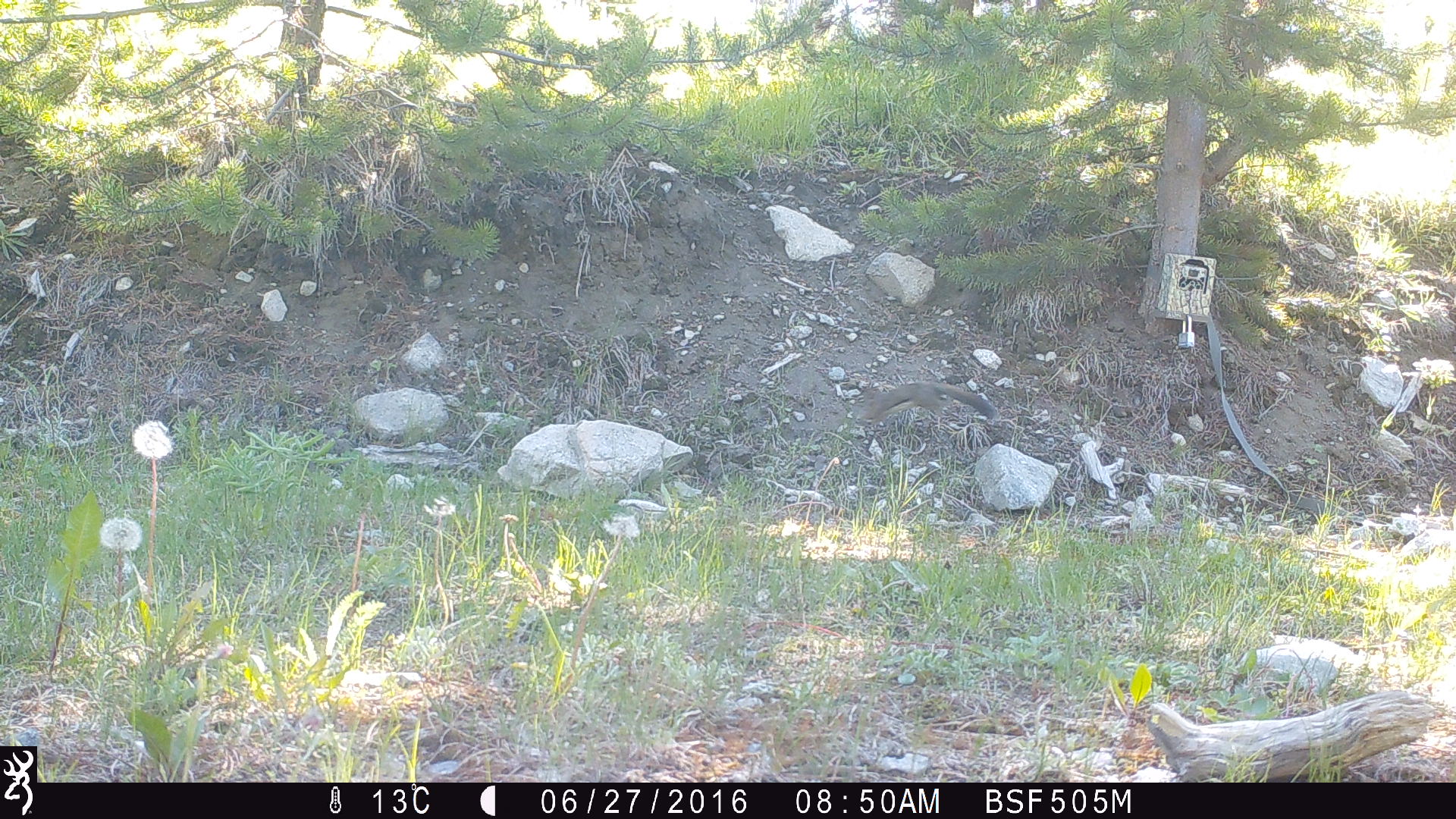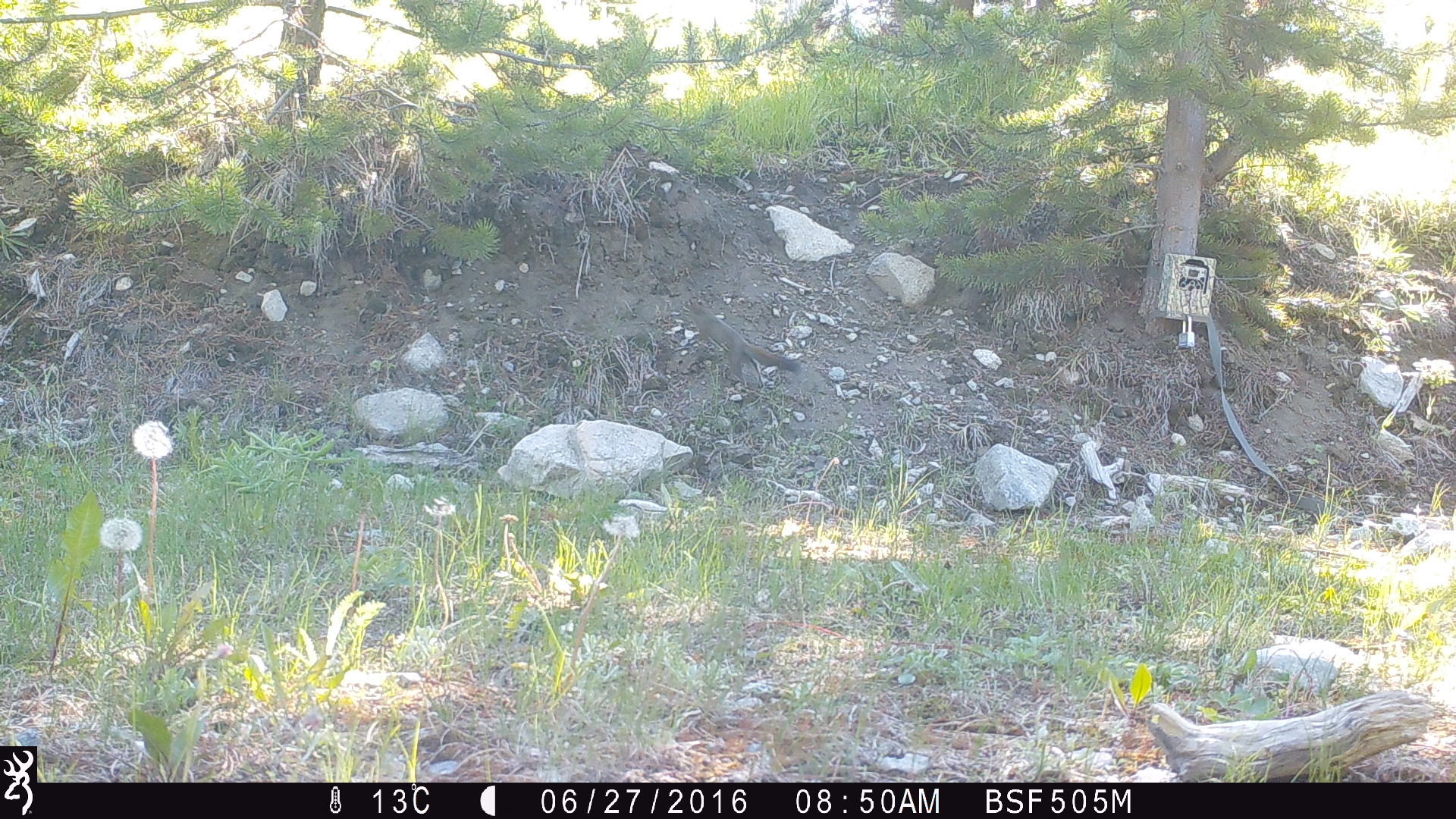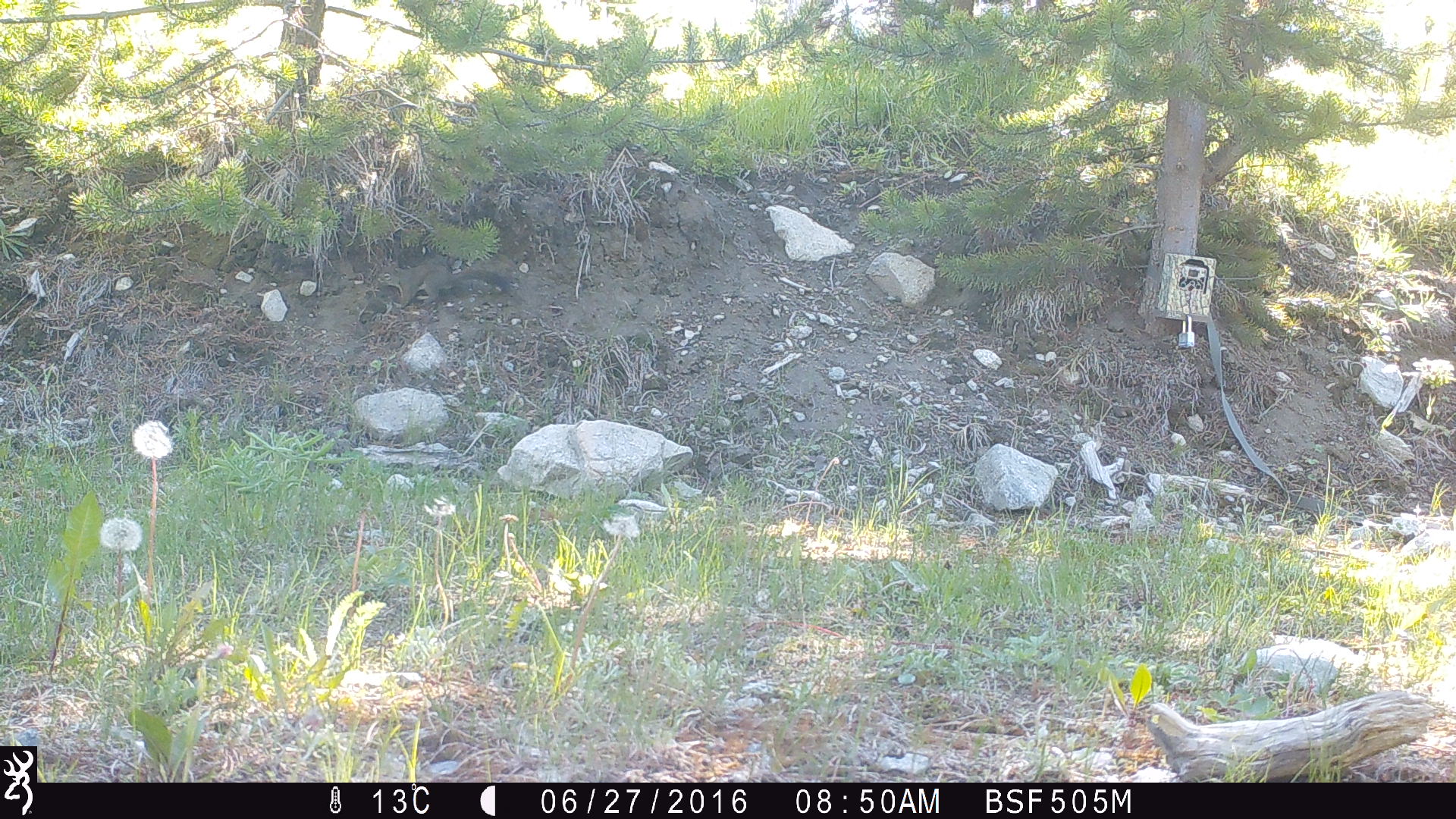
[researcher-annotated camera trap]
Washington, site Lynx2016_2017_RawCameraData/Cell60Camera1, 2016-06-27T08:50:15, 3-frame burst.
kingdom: Animalia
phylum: Chordata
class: Mammalia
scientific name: Mammalia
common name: small mammal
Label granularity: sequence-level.